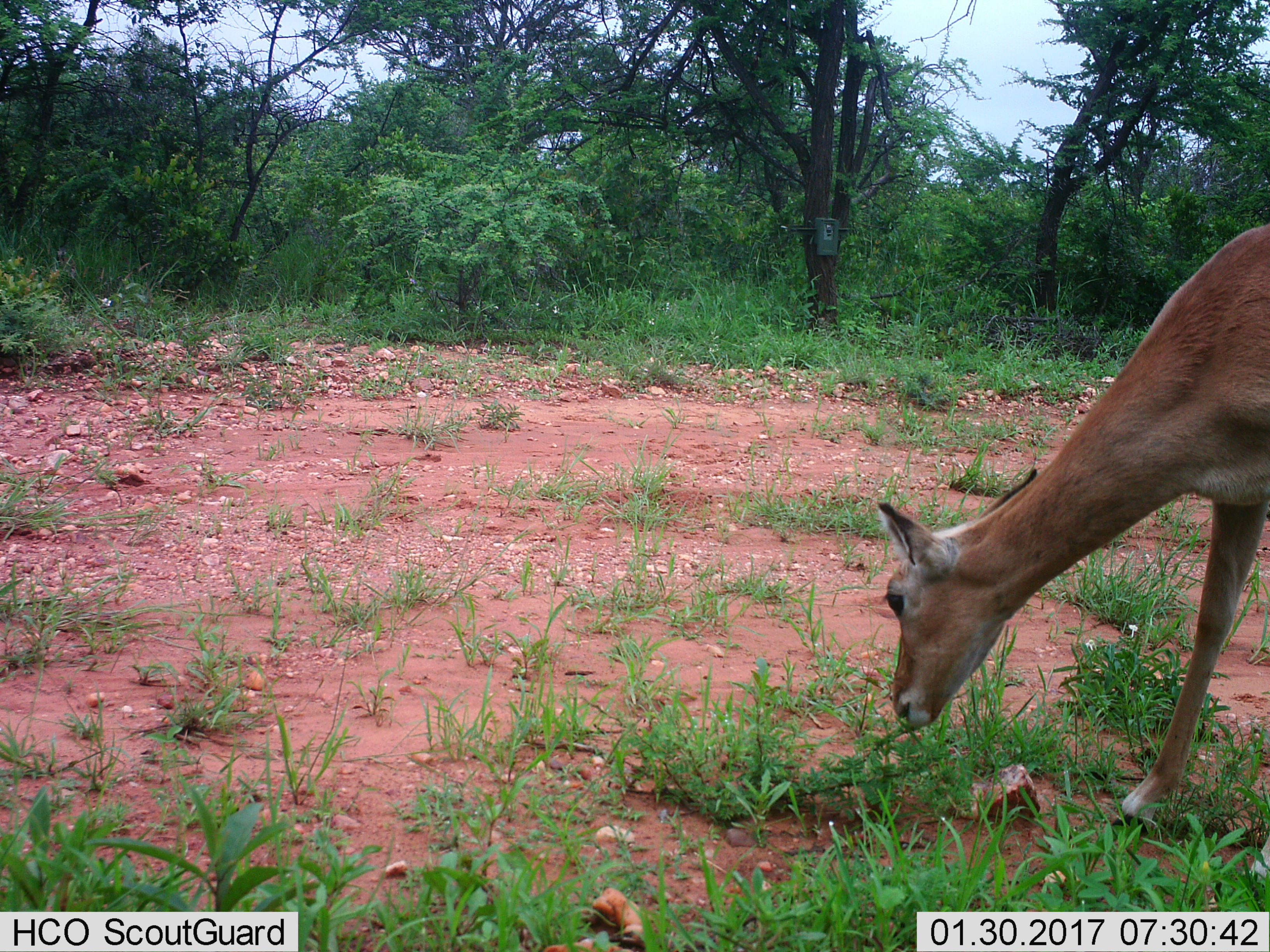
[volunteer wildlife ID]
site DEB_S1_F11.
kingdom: Animalia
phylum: Chordata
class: Mammalia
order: Artiodactyla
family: Bovidae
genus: Aepyceros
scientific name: Aepyceros melampus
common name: impala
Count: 1.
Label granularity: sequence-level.